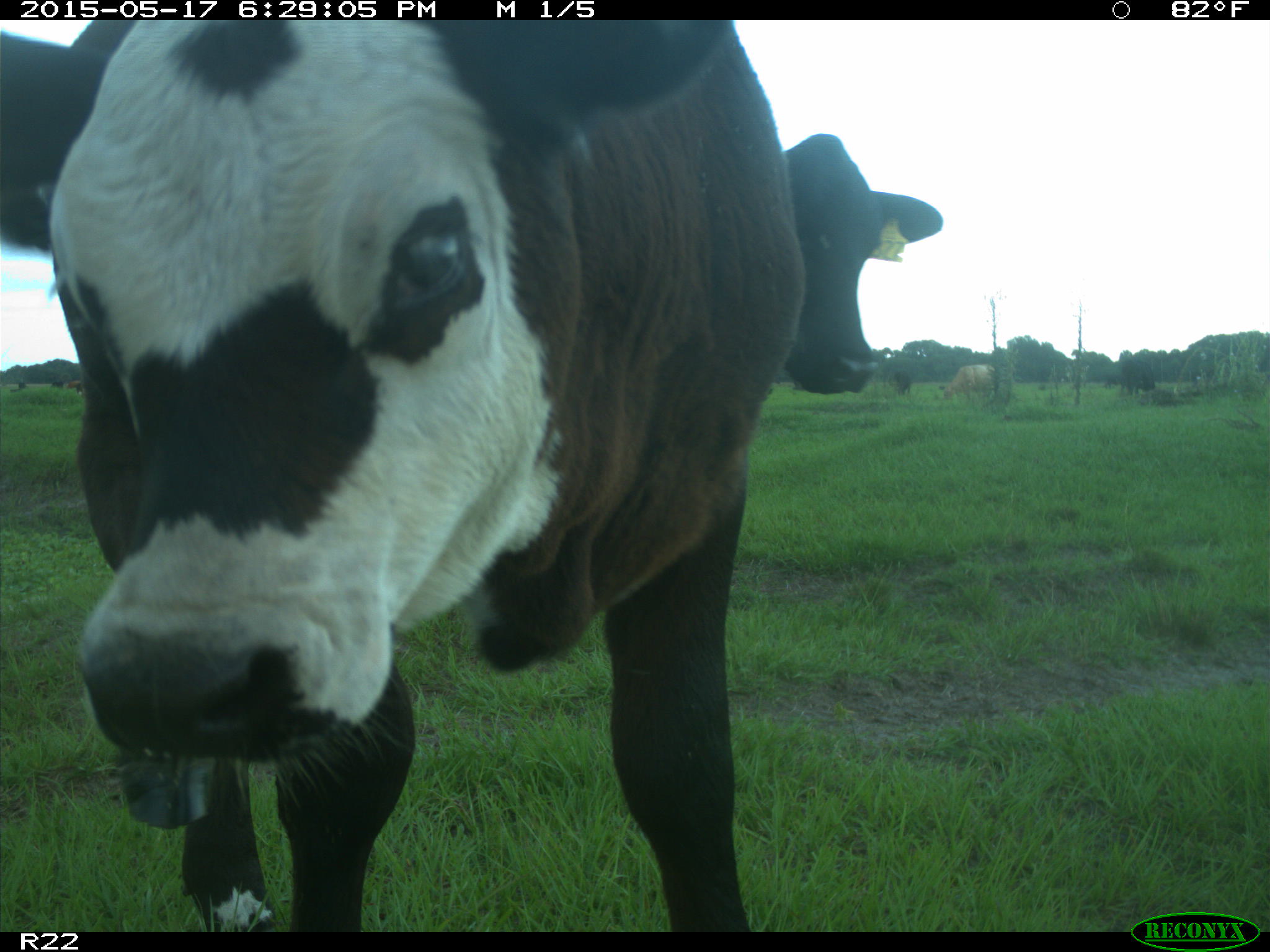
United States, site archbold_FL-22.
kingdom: Animalia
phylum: Chordata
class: Mammalia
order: Artiodactyla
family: Bovidae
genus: Bos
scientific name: Bos taurus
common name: domestic cow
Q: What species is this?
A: Bos taurus (domestic cow).